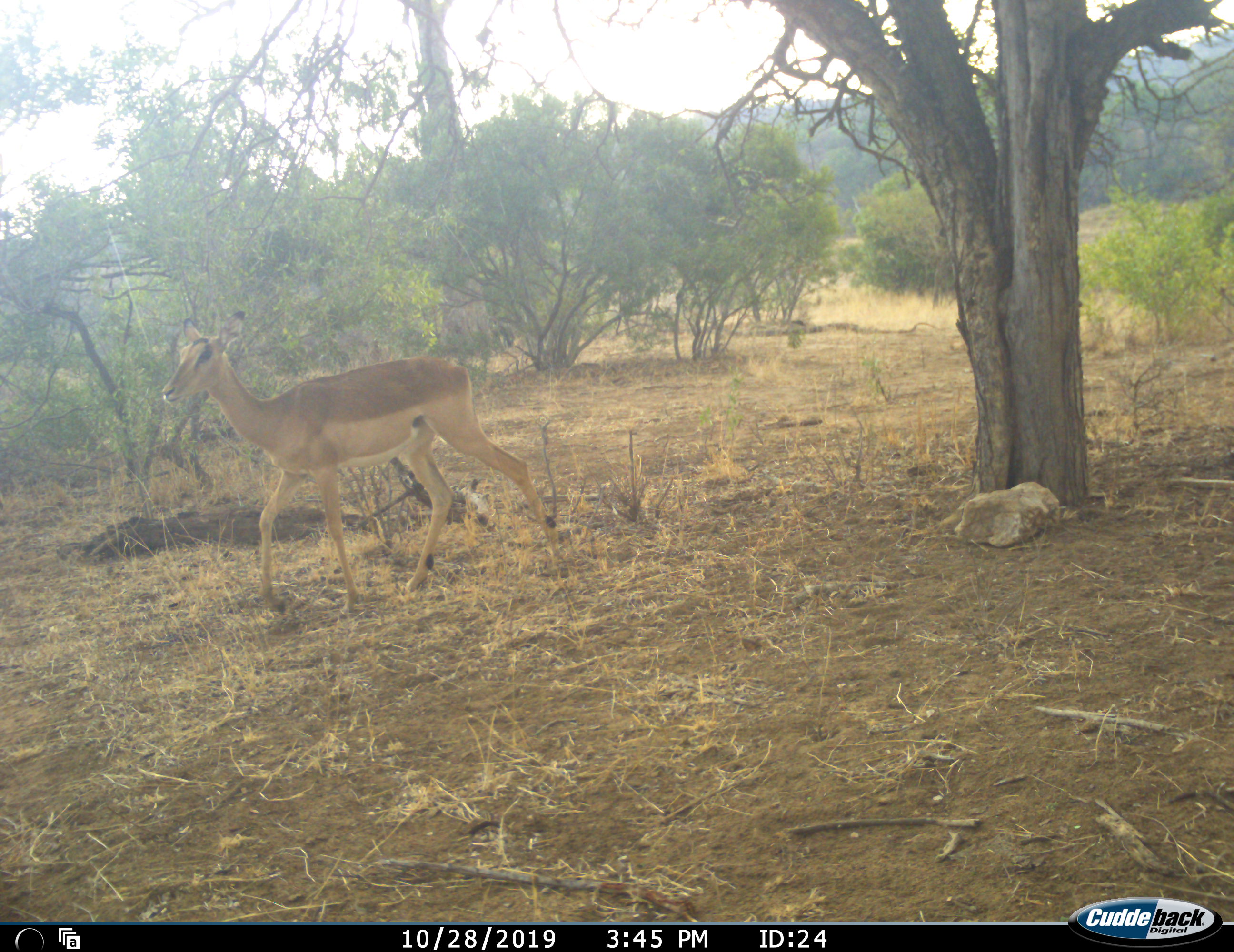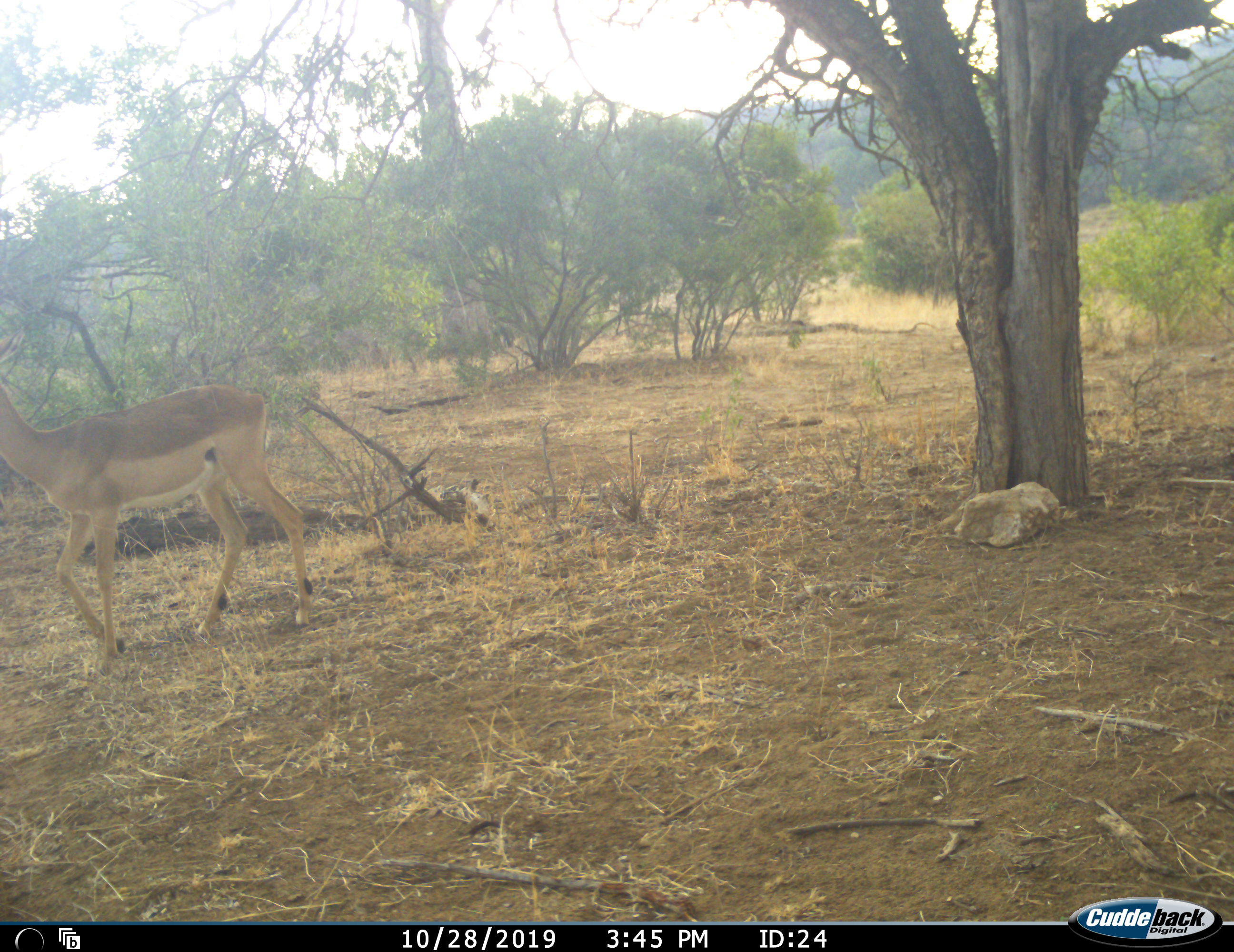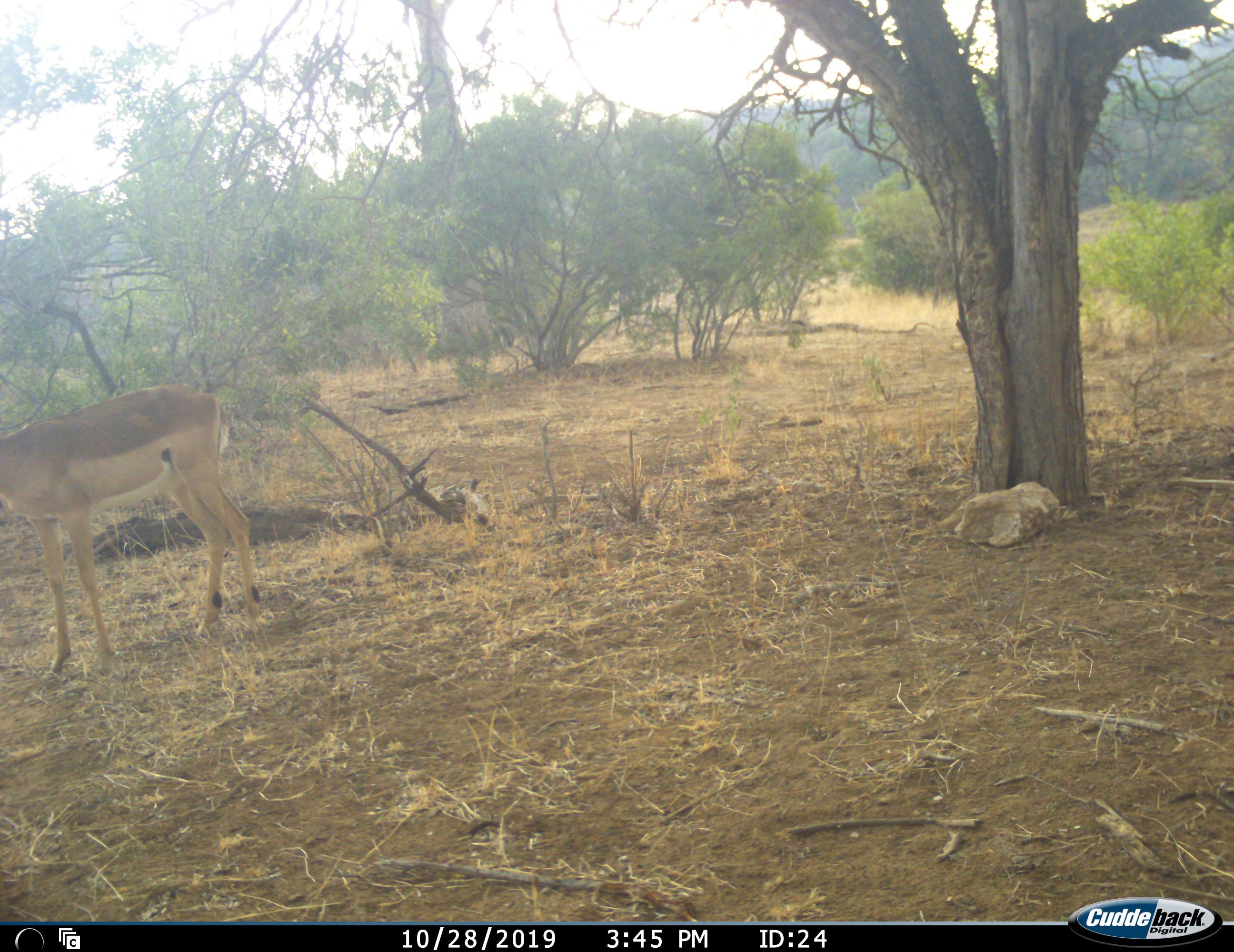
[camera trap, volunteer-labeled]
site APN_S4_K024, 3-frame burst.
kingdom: Animalia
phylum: Chordata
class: Mammalia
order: Artiodactyla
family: Bovidae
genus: Aepyceros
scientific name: Aepyceros melampus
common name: impala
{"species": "impala (Aepyceros melampus)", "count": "1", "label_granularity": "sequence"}